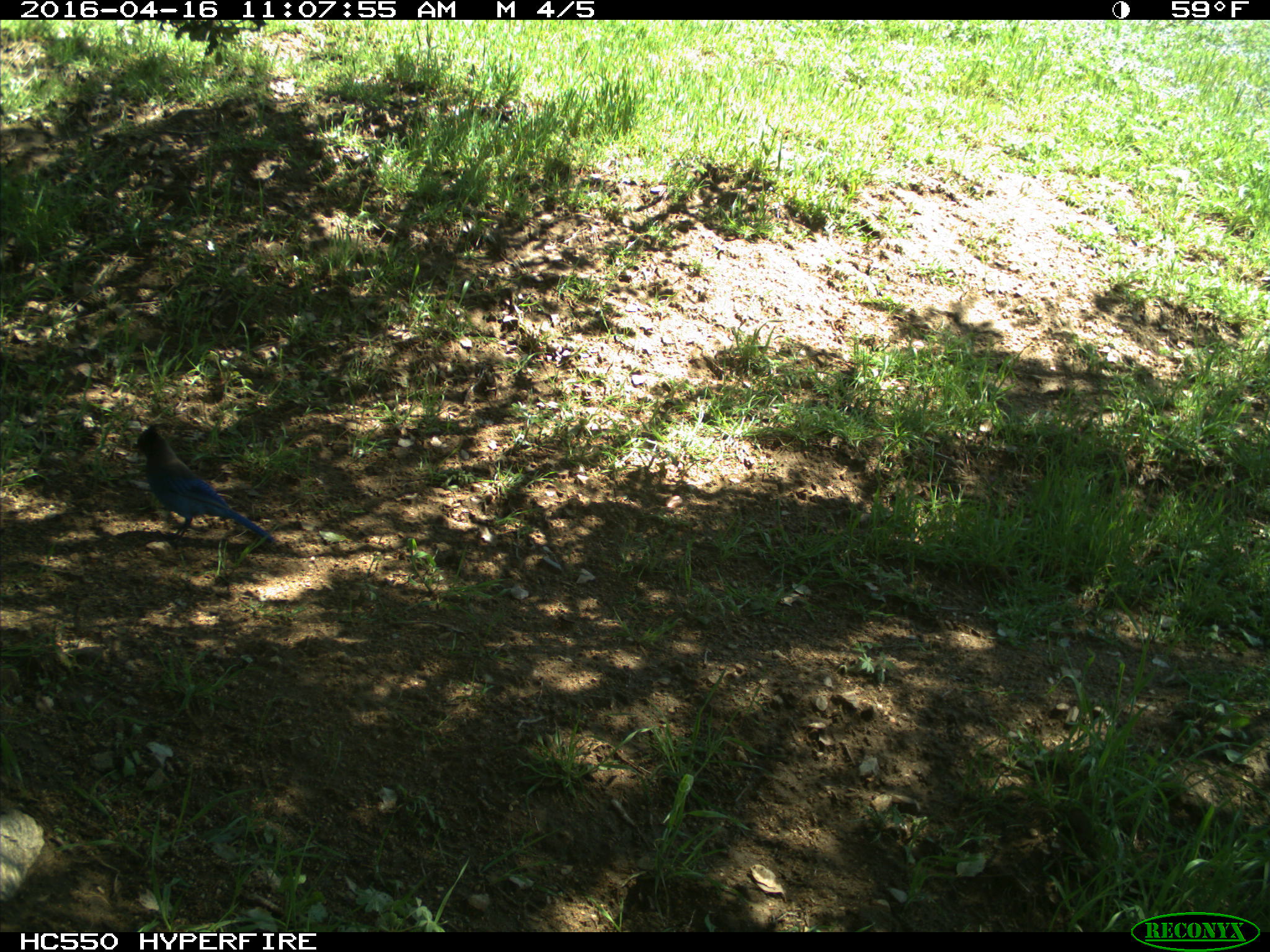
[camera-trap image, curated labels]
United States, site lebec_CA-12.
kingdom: Animalia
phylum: Chordata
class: Aves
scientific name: Aves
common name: birds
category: unidentified bird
Unidentified bird (birds) (Aves).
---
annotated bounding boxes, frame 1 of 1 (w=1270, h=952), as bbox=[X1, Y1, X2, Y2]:
animal: bbox=[136, 423, 275, 546]